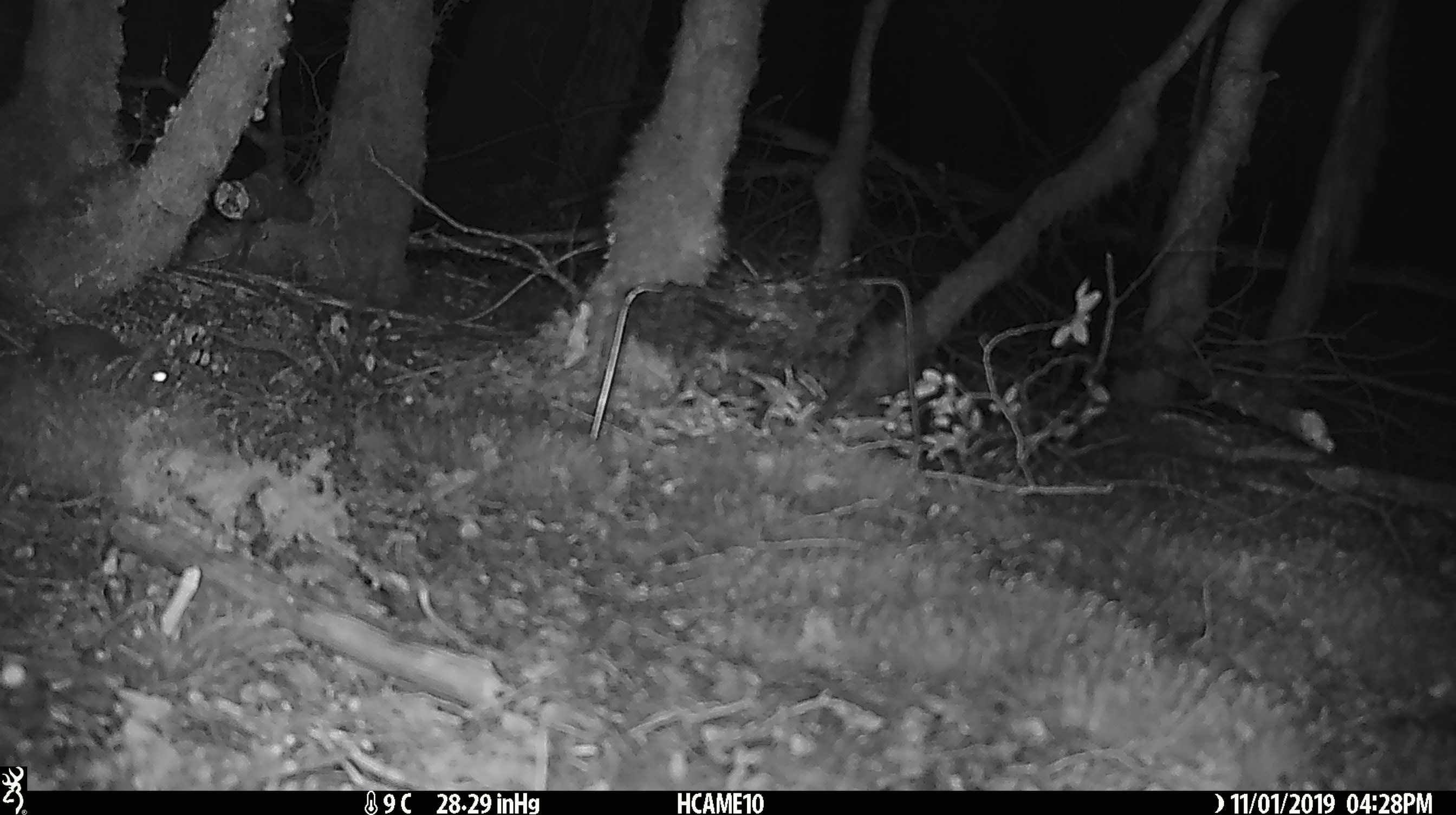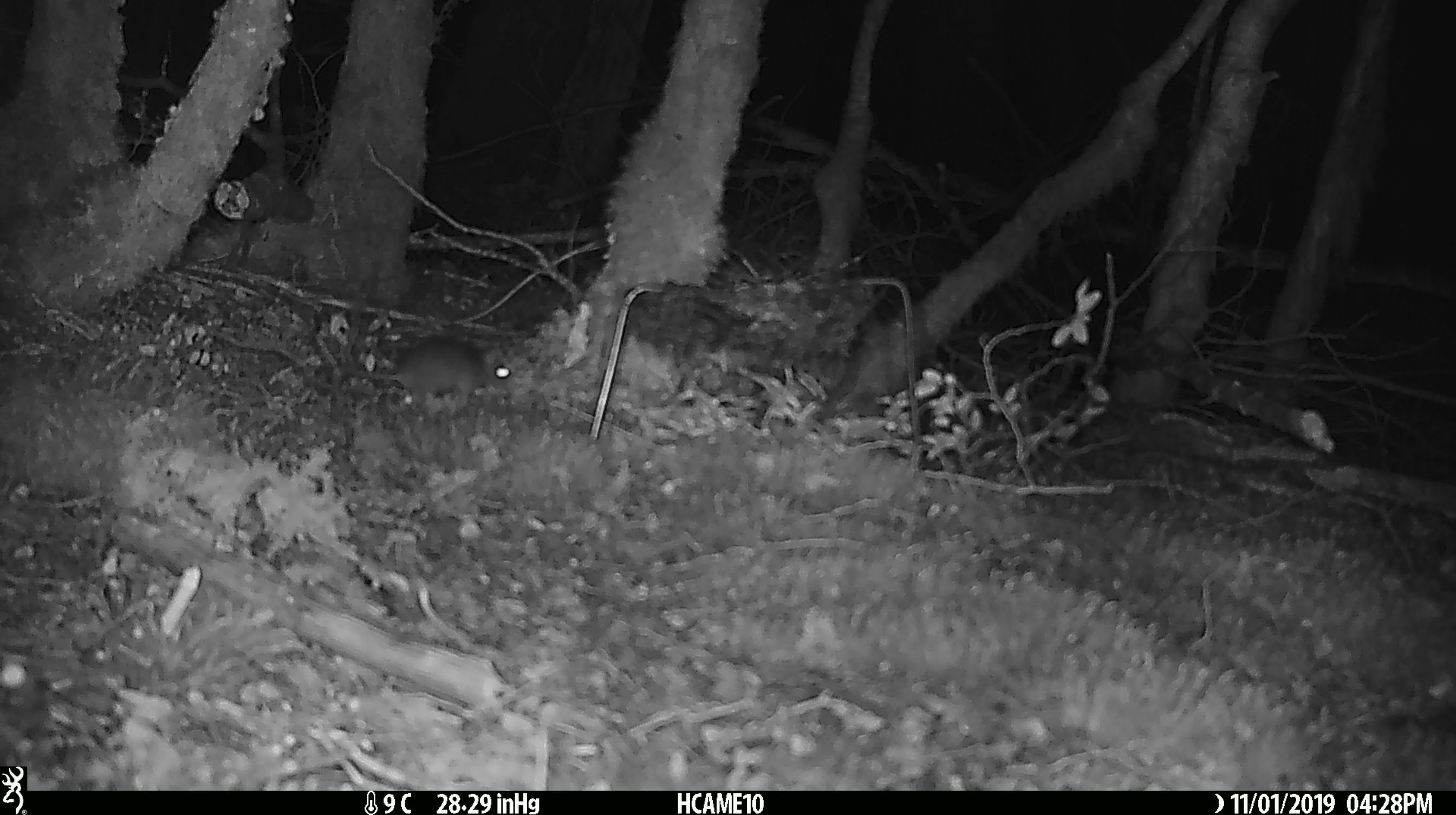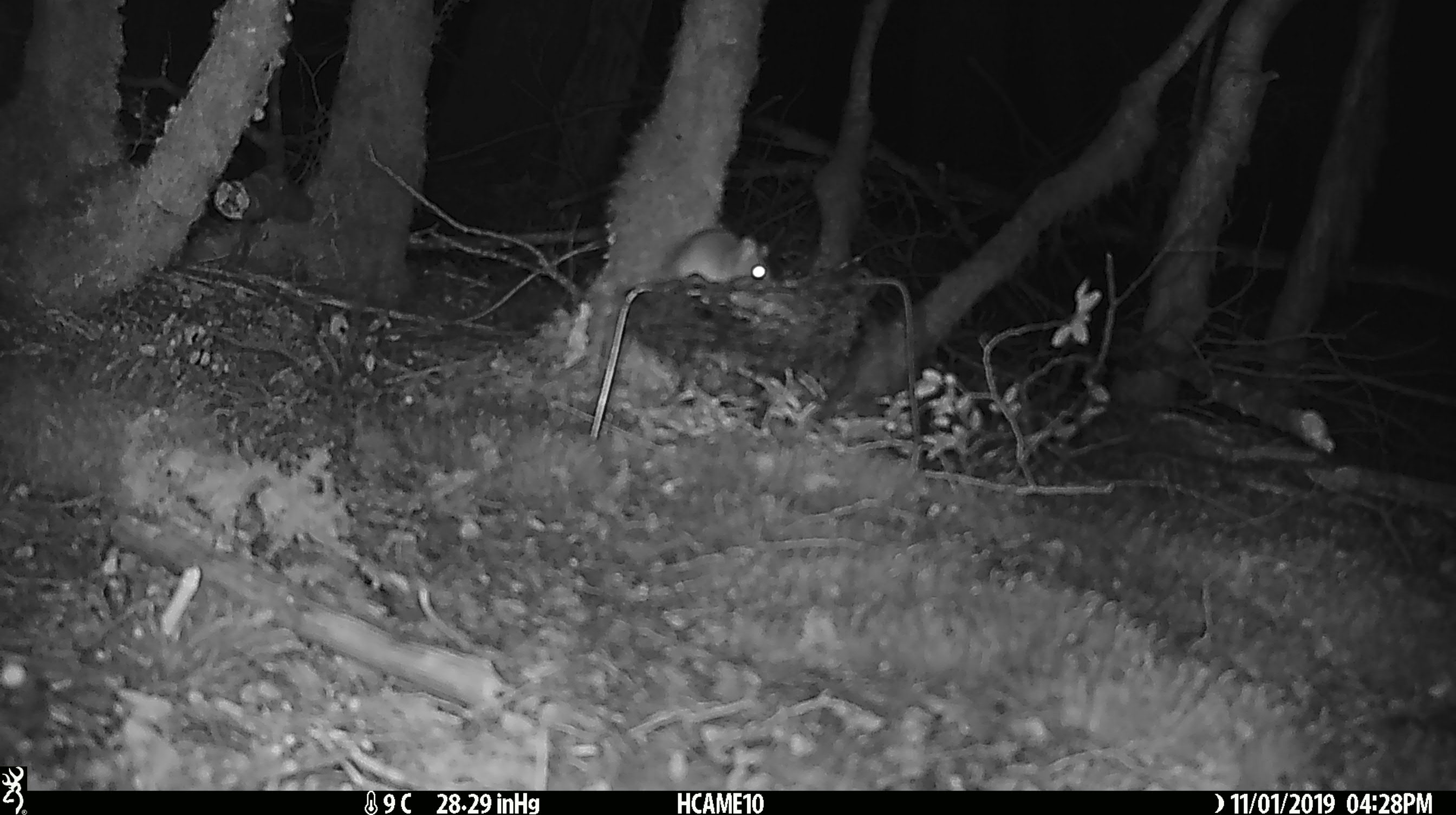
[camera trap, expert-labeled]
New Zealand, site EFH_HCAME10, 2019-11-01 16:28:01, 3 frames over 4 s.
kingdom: Animalia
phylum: Chordata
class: Mammalia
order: Rodentia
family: Muridae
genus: Mus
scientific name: Mus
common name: mouse